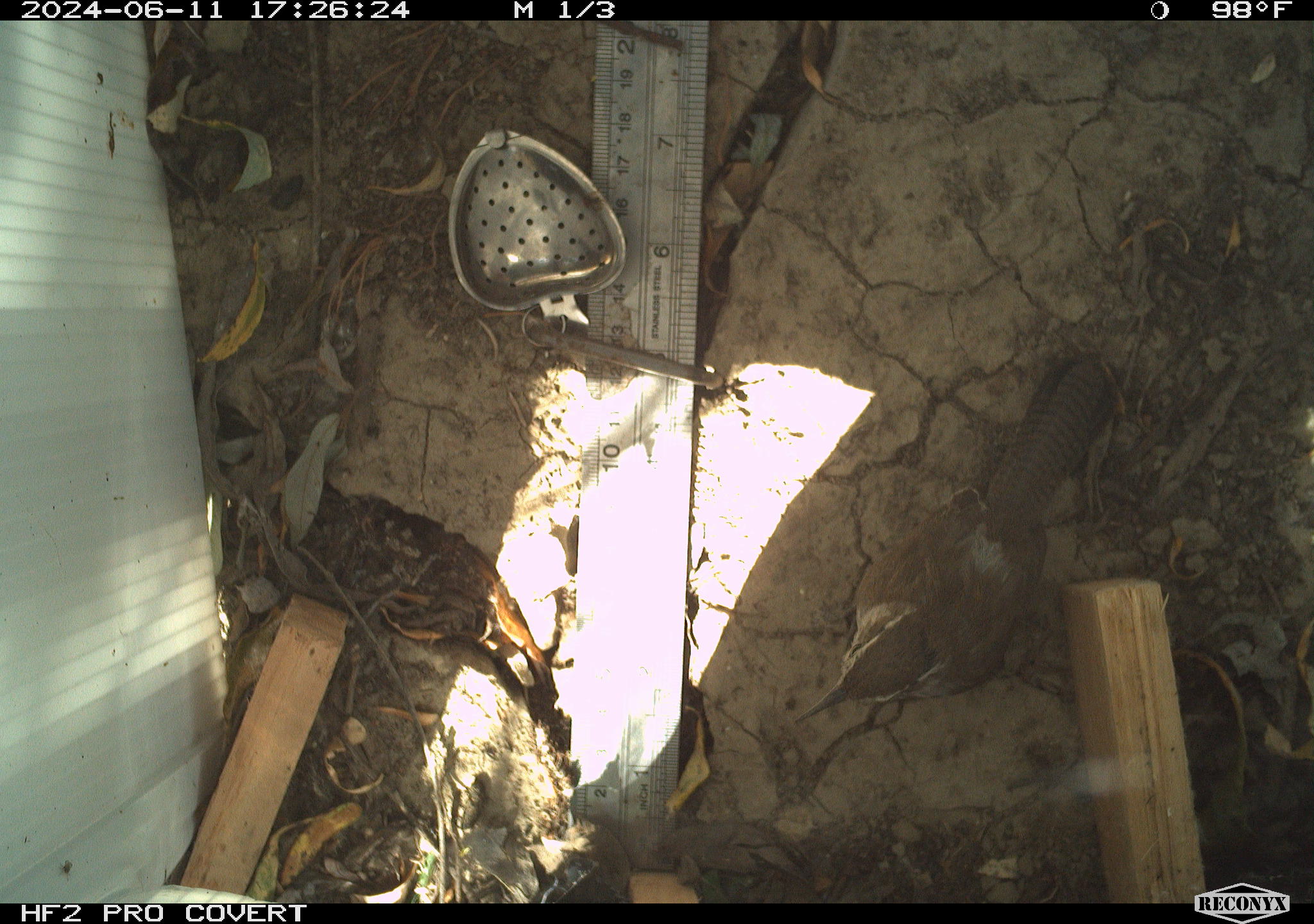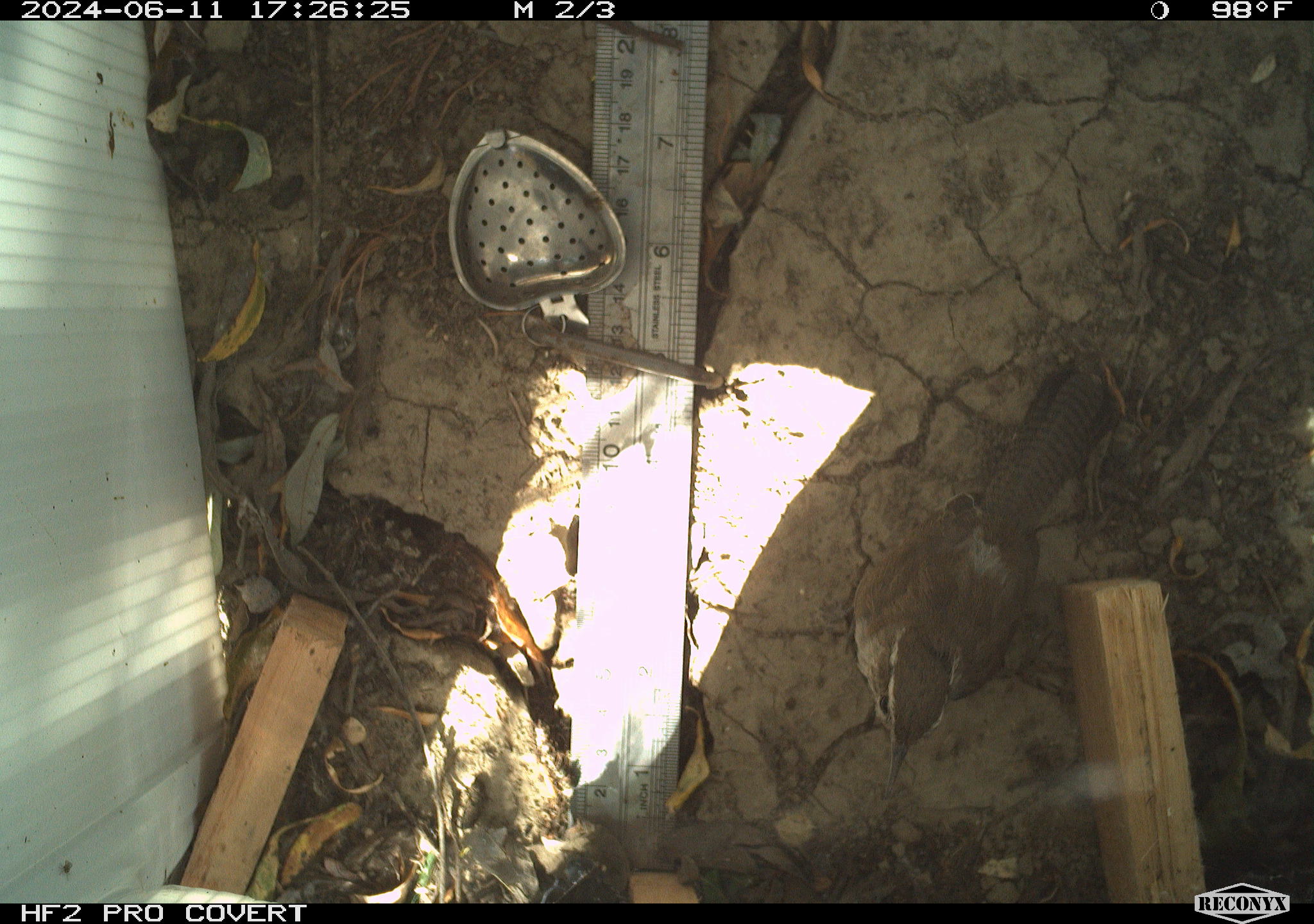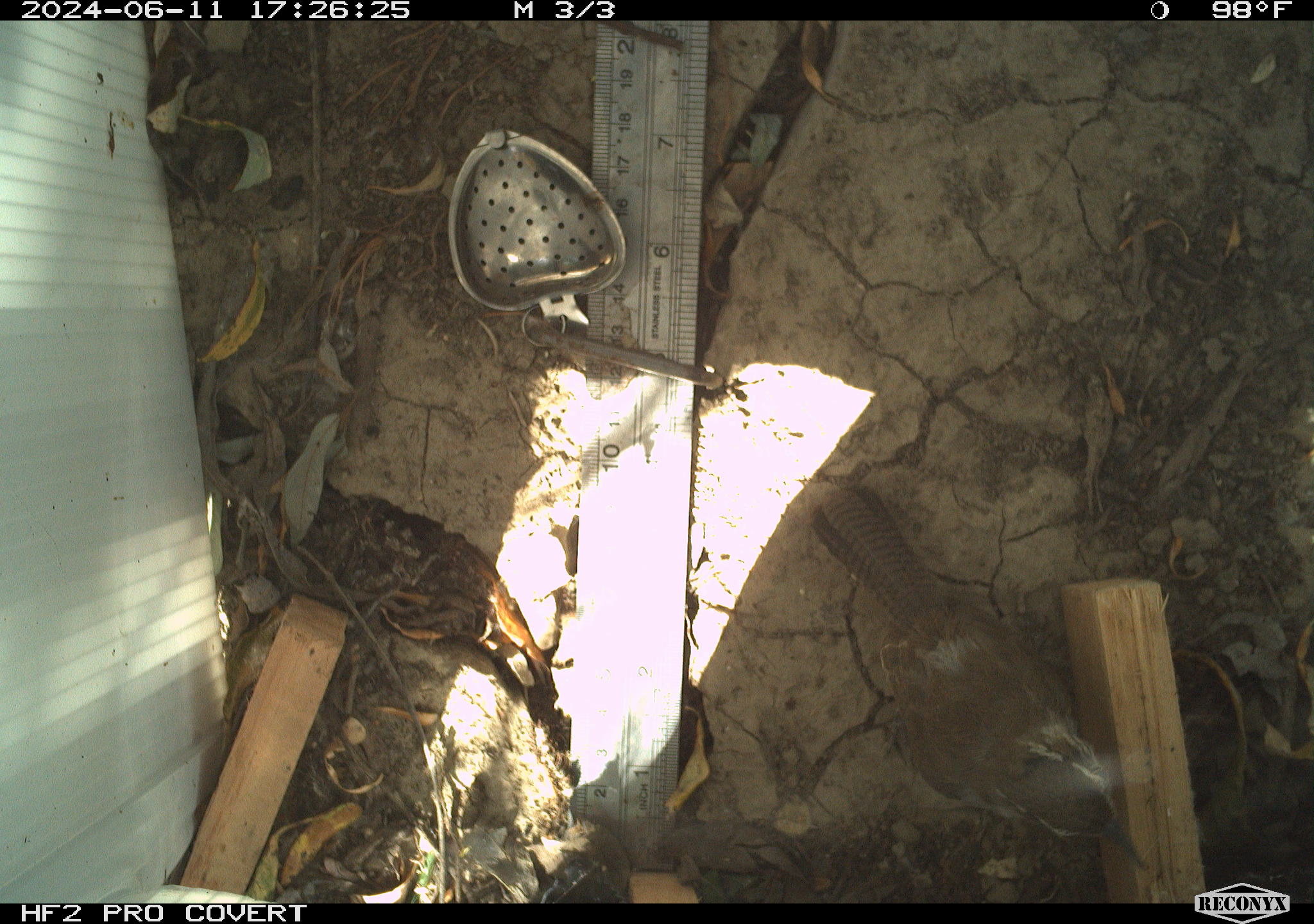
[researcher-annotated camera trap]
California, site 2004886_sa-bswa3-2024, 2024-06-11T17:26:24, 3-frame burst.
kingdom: Animalia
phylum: Chordata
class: Aves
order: Passeriformes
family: Troglodytidae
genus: Thryomanes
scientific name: Thryomanes bewickii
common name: bewick's wren